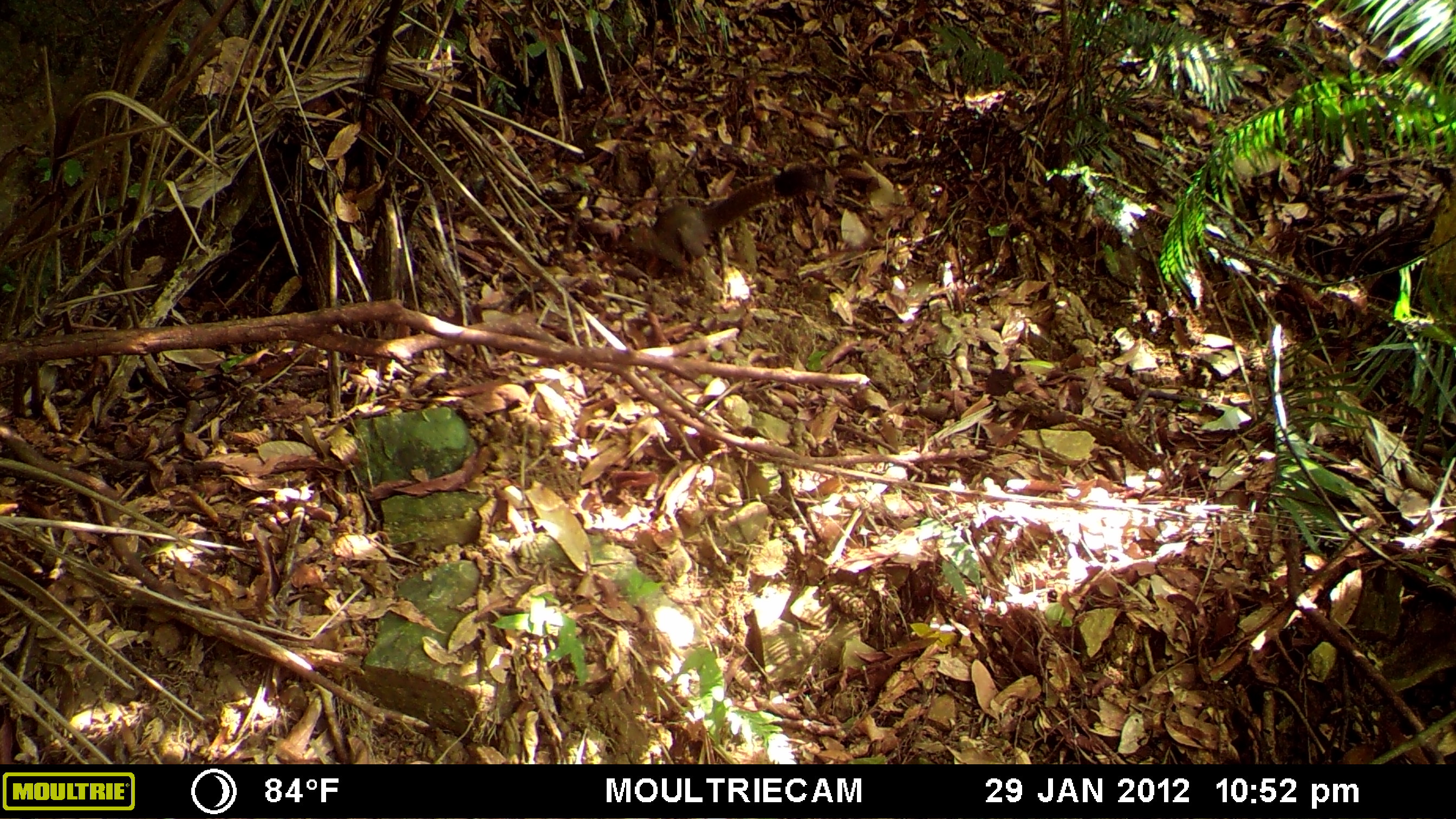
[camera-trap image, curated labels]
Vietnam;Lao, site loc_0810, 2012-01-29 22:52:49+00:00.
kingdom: Animalia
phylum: Chordata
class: Mammalia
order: Rodentia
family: Sciuridae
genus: Sciurus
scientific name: Sciurus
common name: squirrel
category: unidentified squirrel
Unidentified squirrel (squirrel) (Sciurus). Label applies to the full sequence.